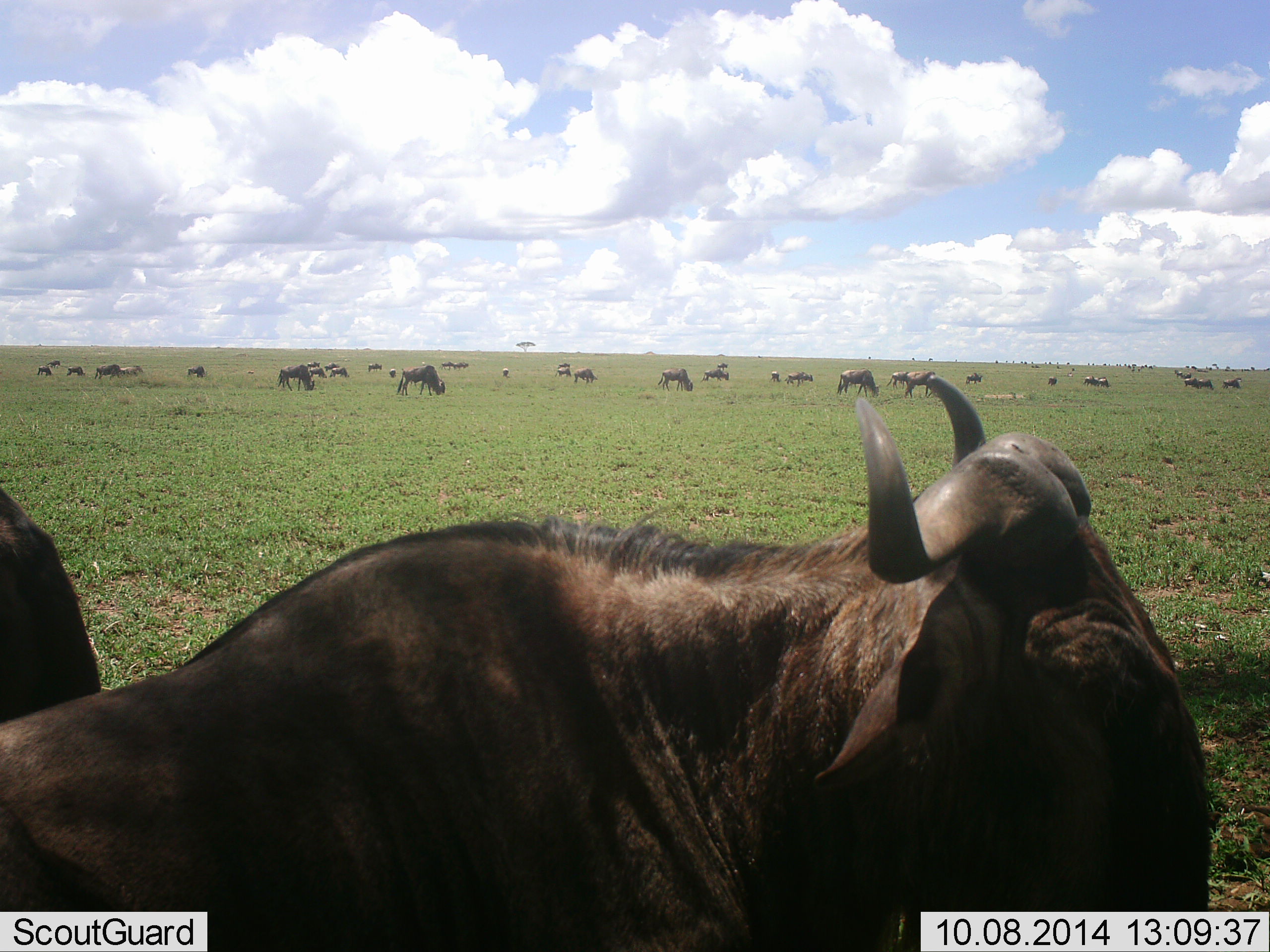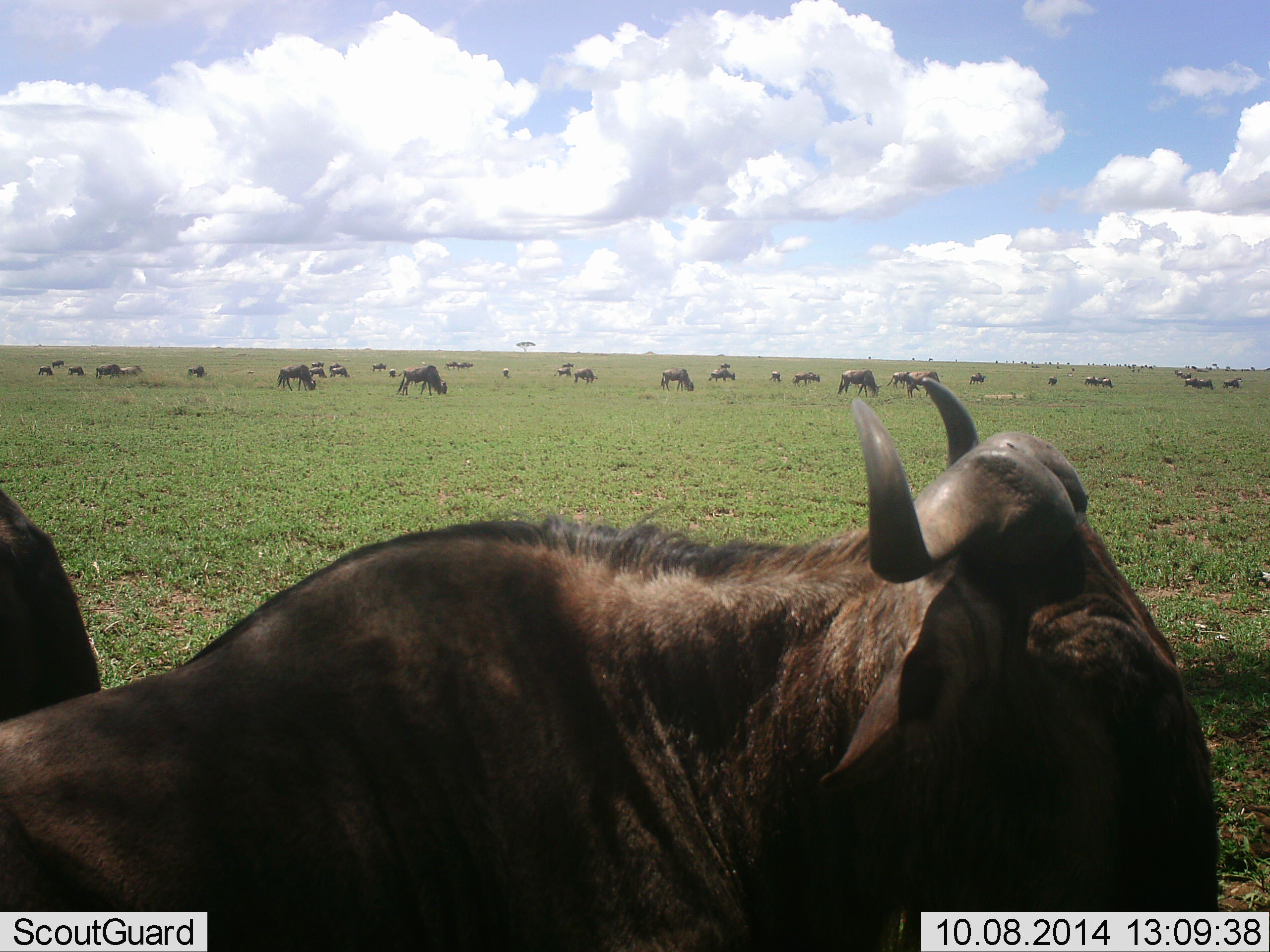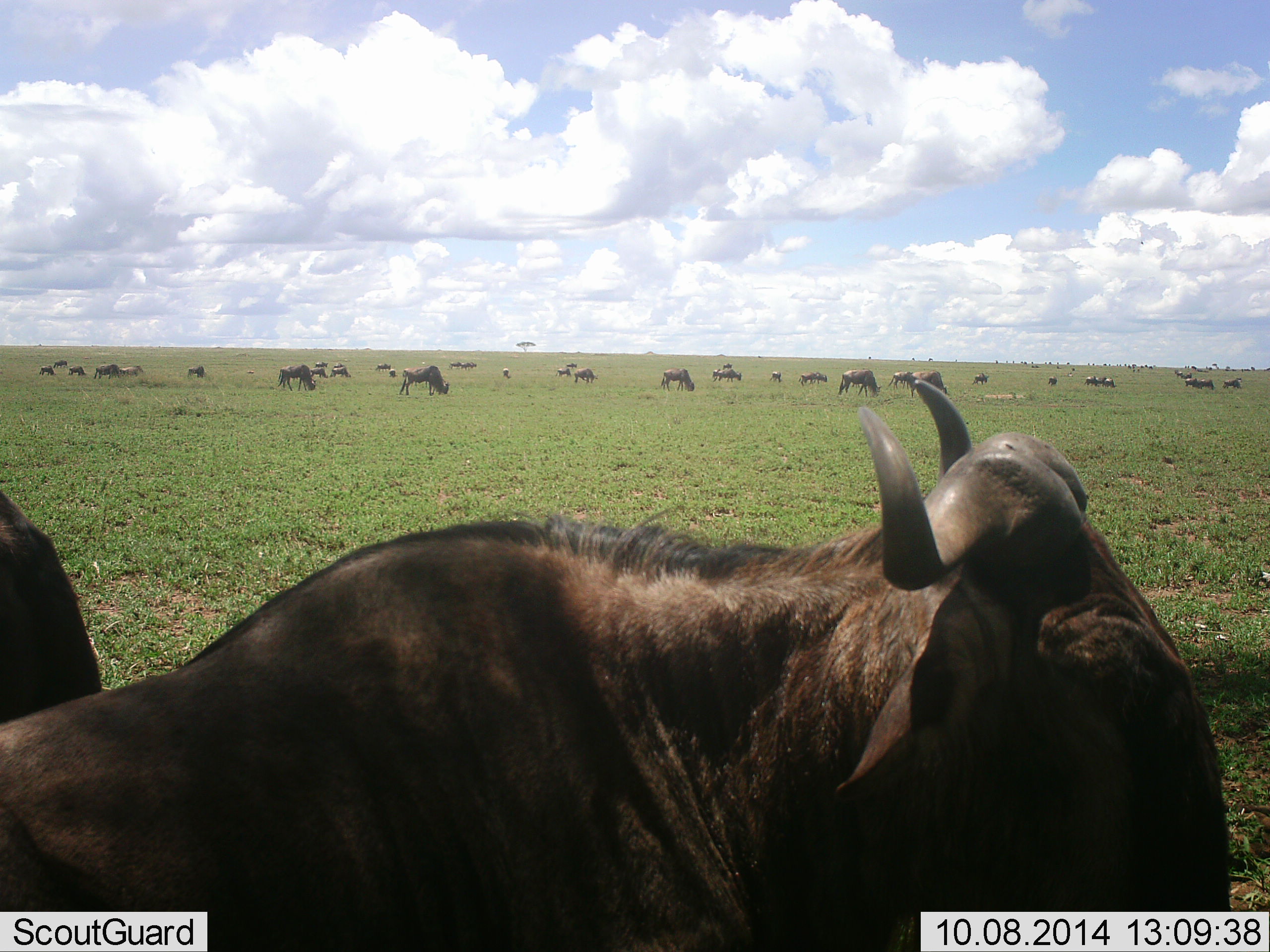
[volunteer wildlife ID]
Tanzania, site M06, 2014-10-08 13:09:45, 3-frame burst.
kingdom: Animalia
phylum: Chordata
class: Mammalia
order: Artiodactyla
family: Bovidae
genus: Connochaetes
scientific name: Connochaetes taurinus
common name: blue wildebeest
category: wildebeest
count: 11-50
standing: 60%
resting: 70%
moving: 80%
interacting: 10%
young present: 0%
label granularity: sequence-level